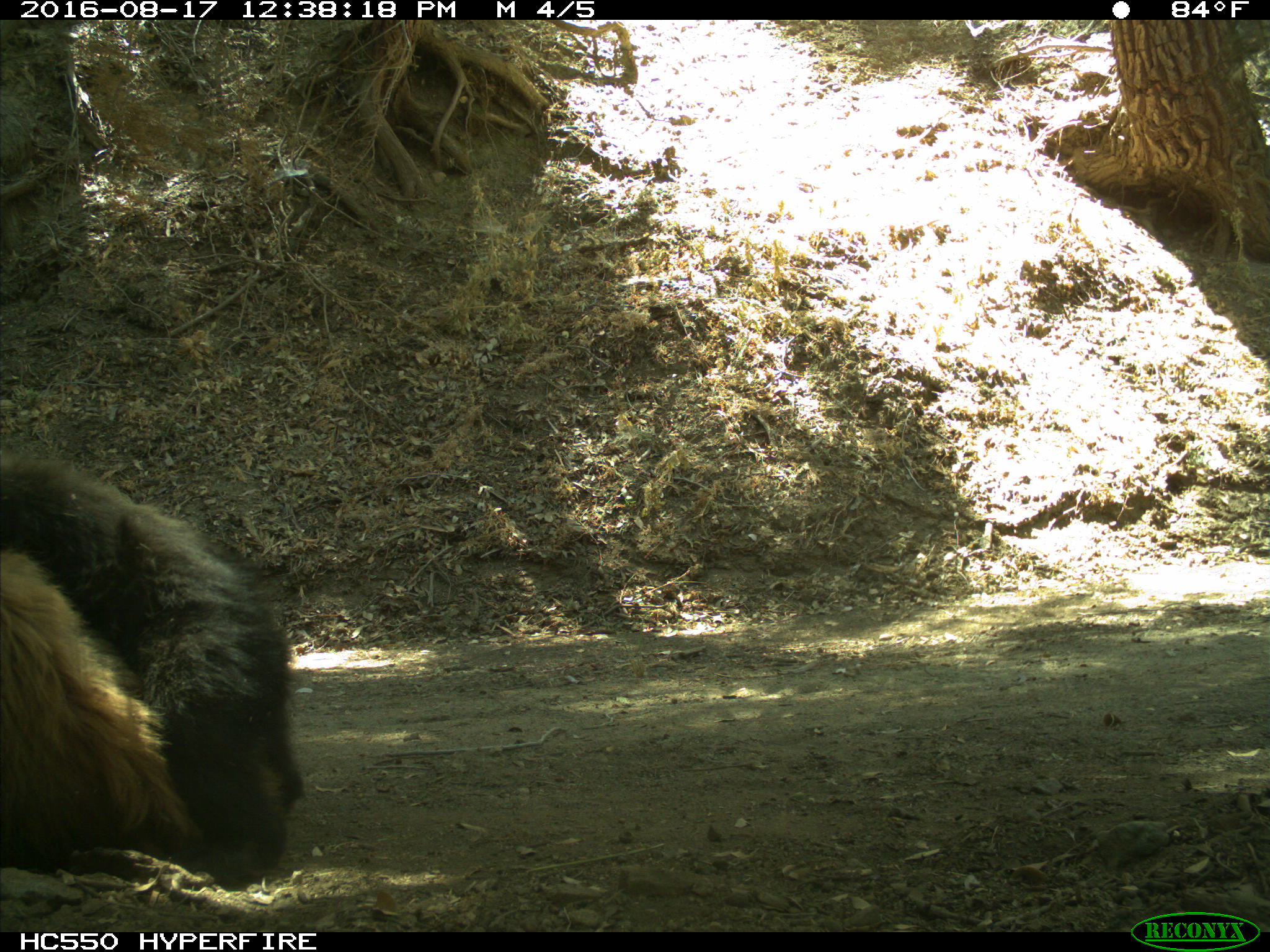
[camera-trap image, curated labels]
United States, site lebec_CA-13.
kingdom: Animalia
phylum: Chordata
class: Mammalia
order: Carnivora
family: Ursidae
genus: Ursus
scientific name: Ursus americanus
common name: american black bear